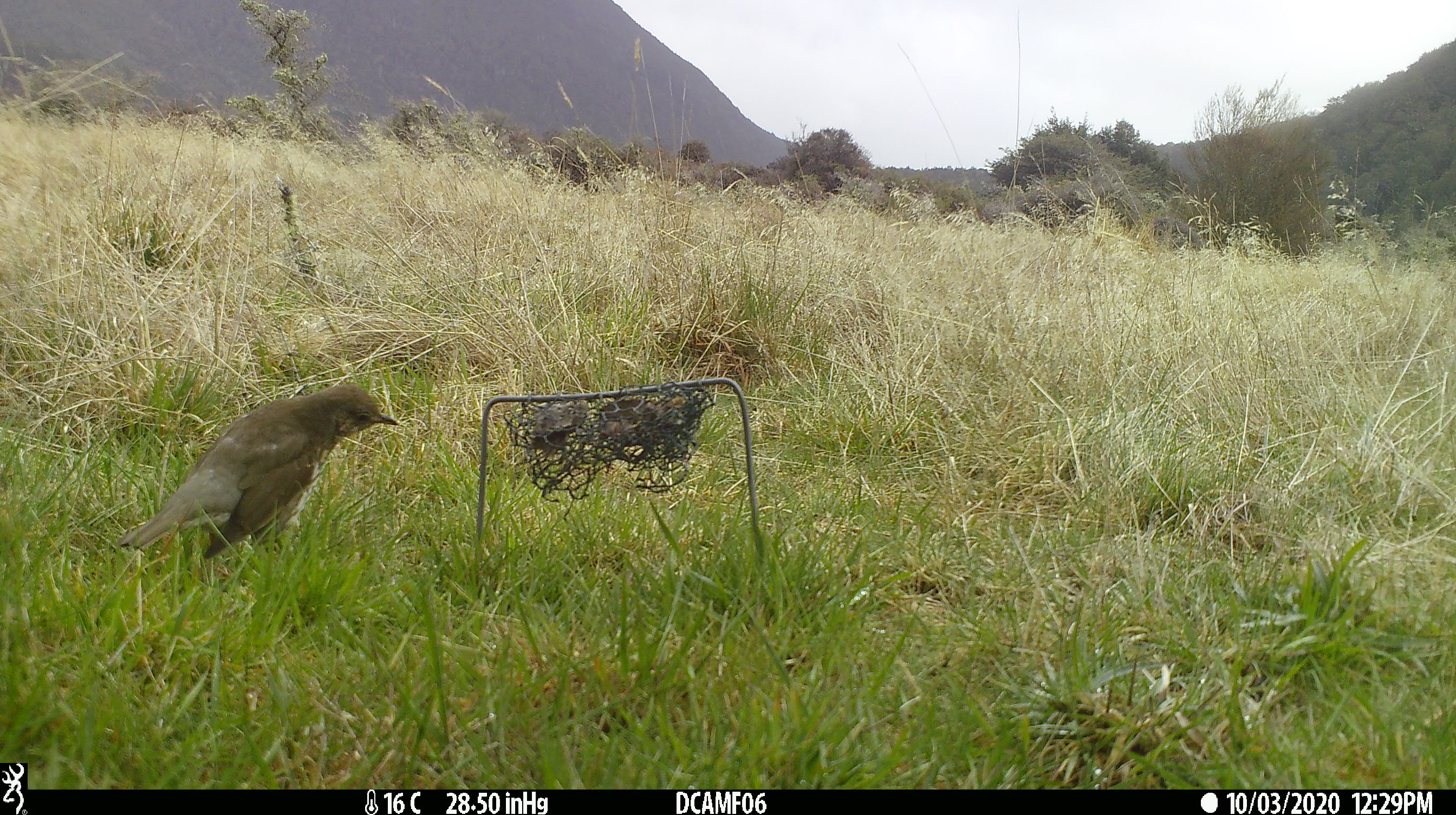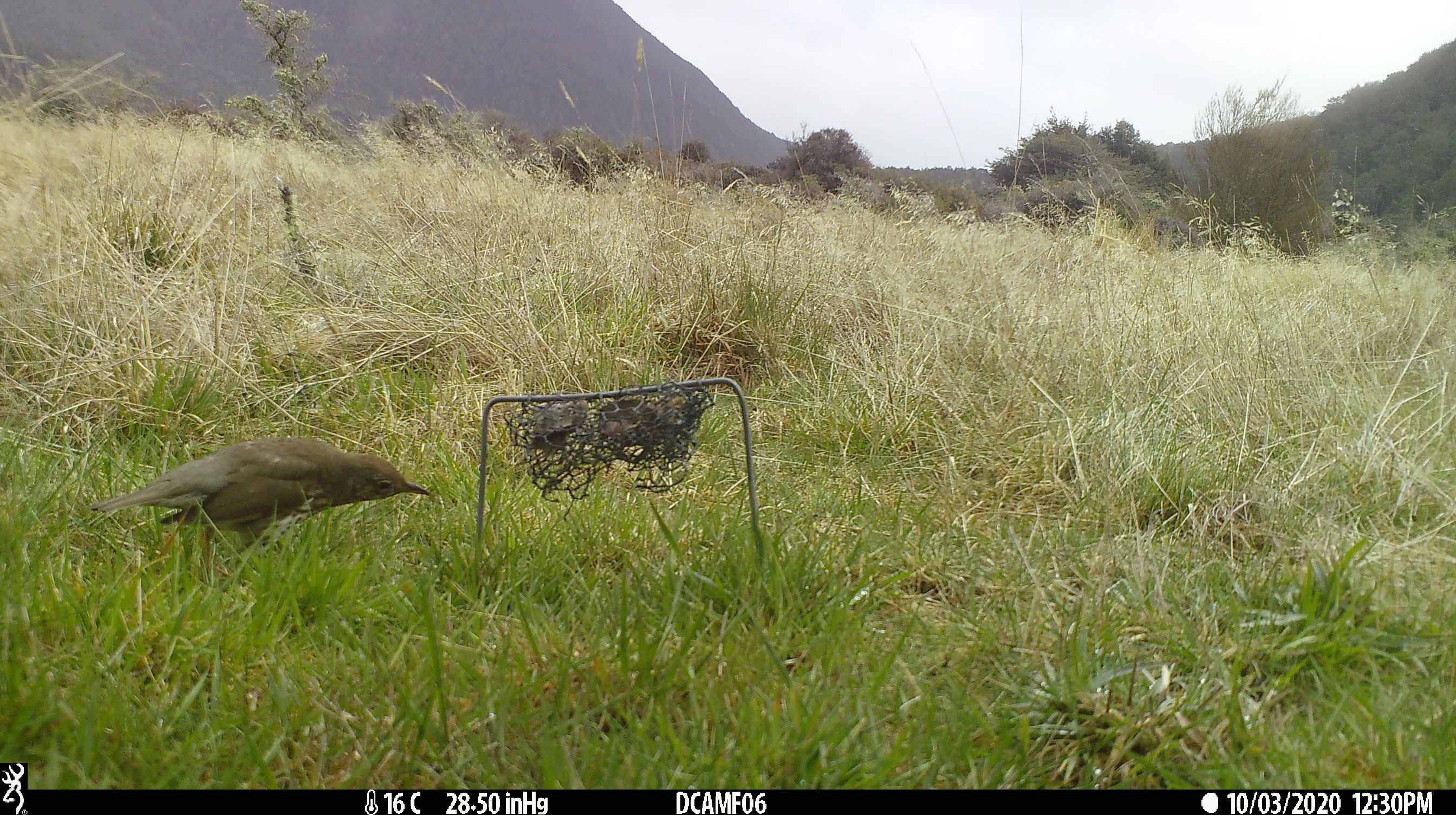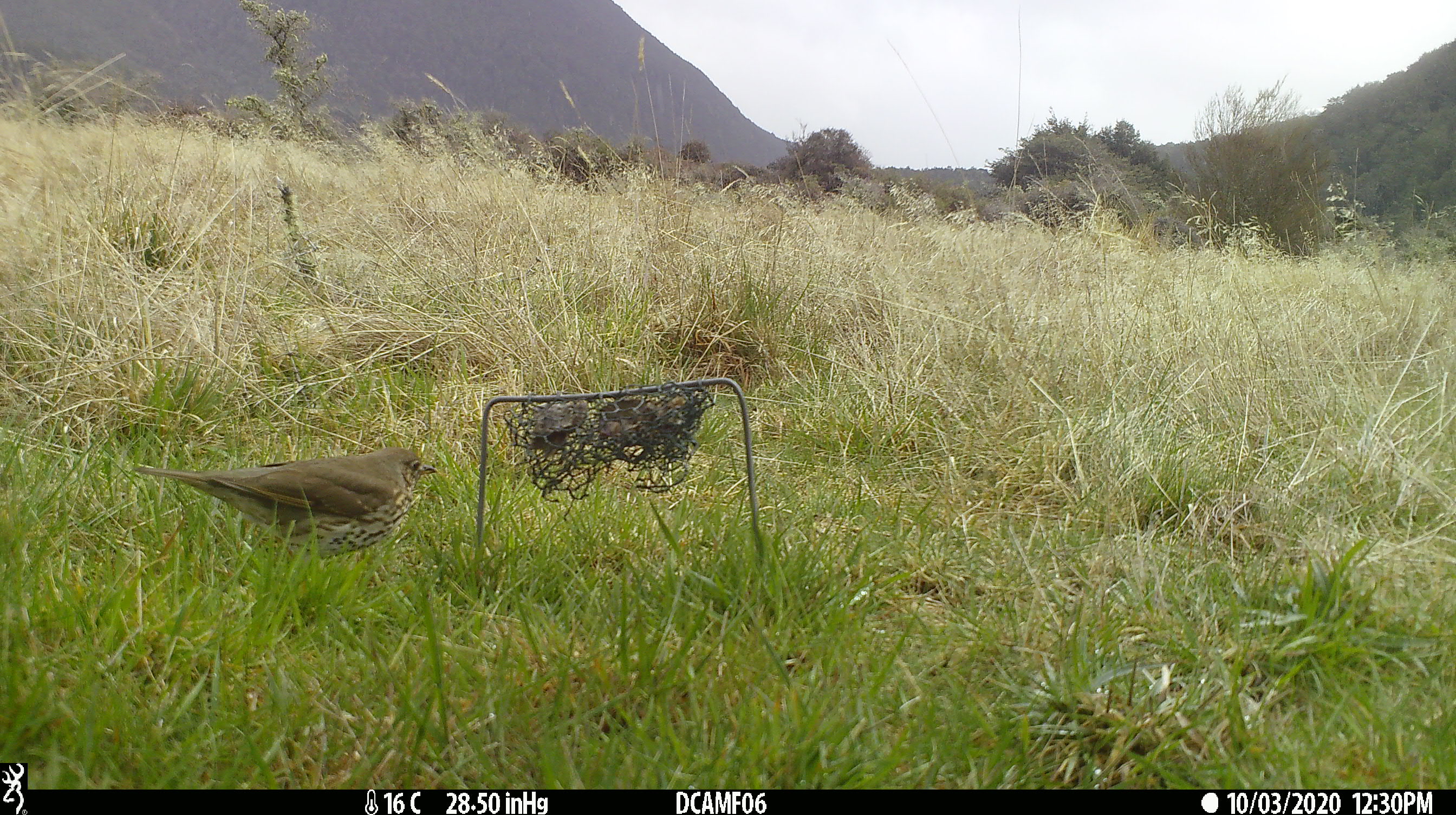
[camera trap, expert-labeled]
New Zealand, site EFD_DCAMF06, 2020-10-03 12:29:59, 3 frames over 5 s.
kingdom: Animalia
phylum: Chordata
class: Aves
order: Passeriformes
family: Turdidae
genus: Turdus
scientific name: Turdus philomelos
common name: song thrush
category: thrush